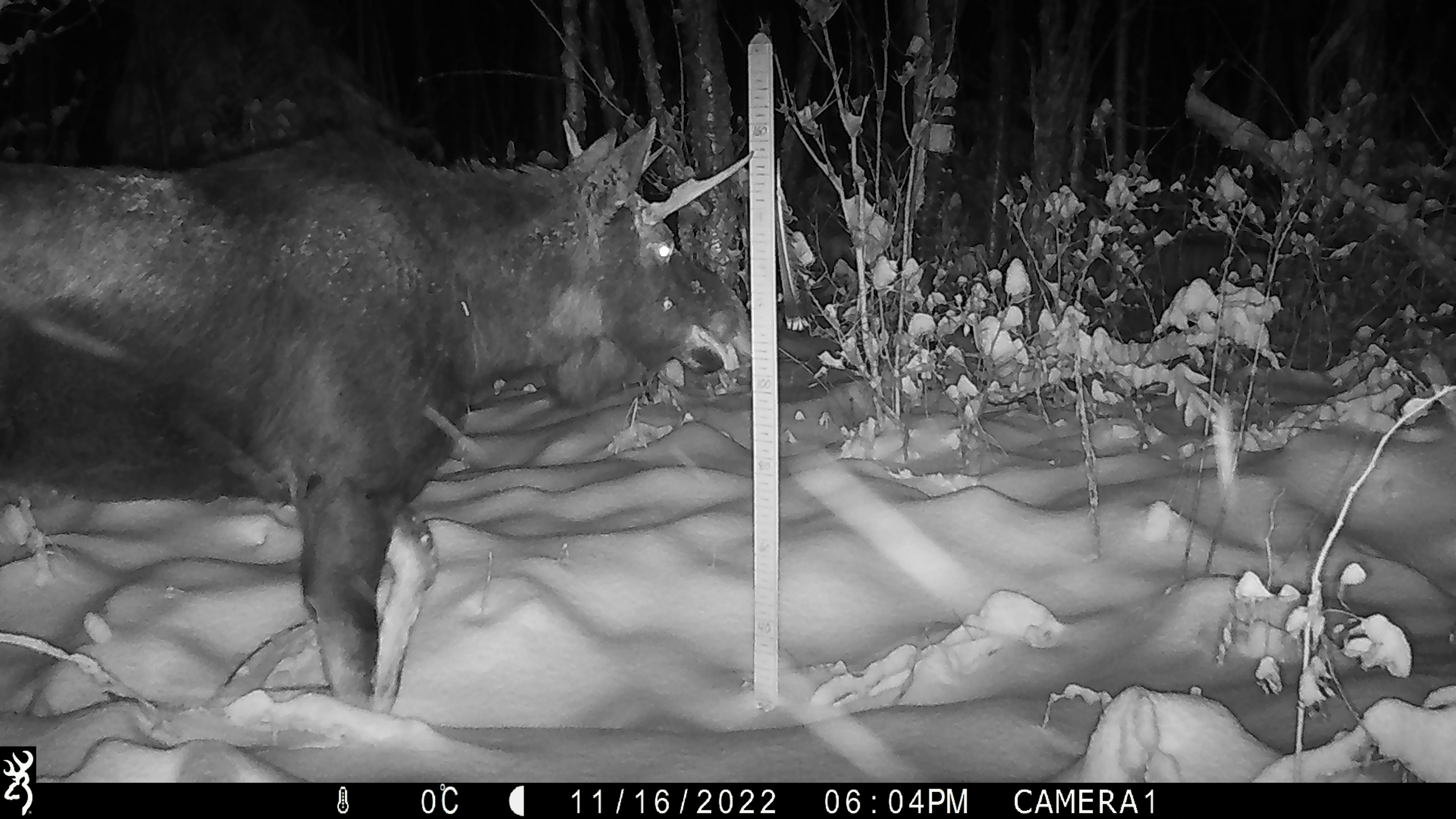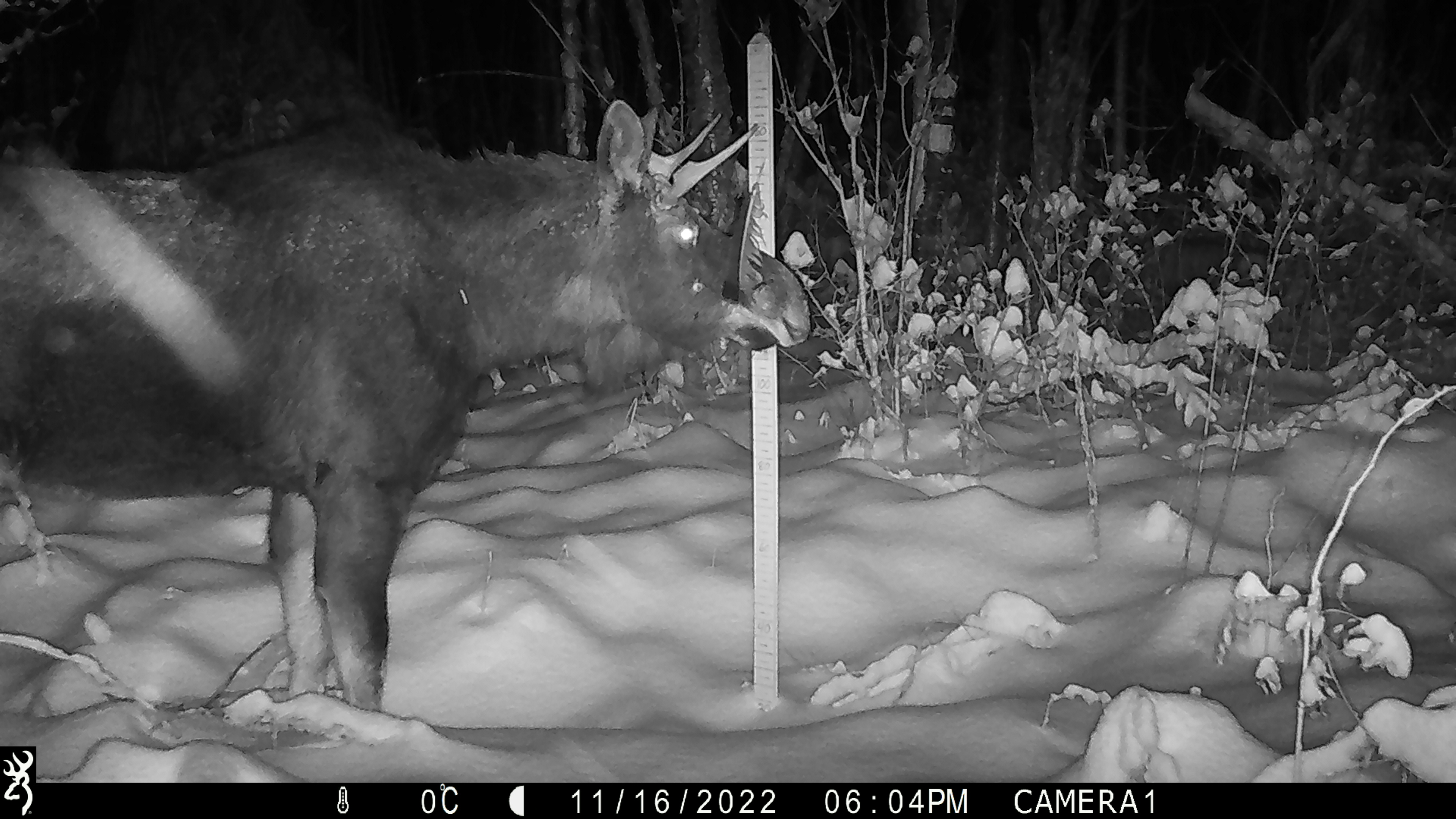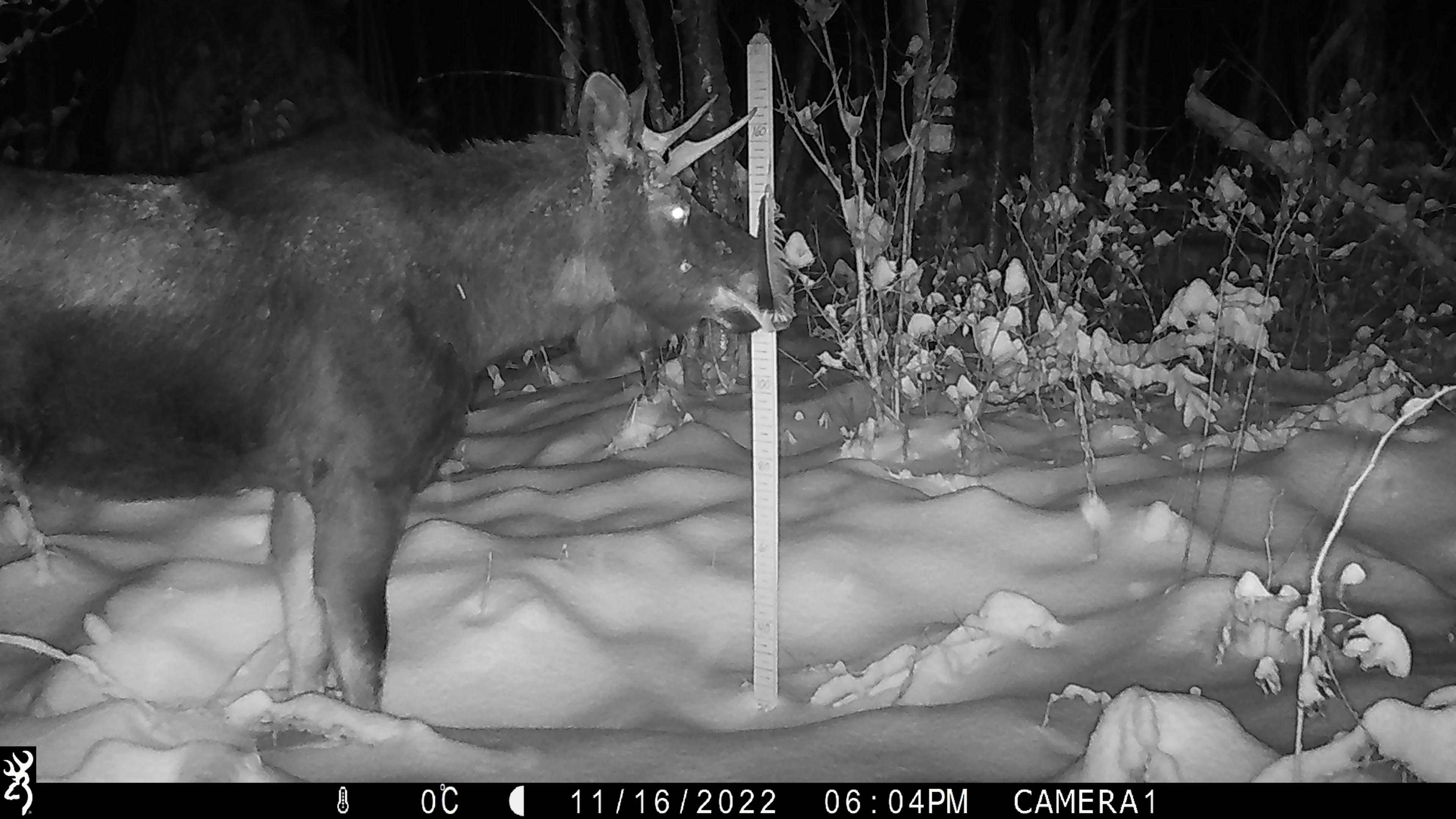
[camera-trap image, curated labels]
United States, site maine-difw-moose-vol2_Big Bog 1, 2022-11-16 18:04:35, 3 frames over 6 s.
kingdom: Animalia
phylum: Chordata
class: Mammalia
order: Artiodactyla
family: Cervidae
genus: Alces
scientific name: Alces alces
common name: moose